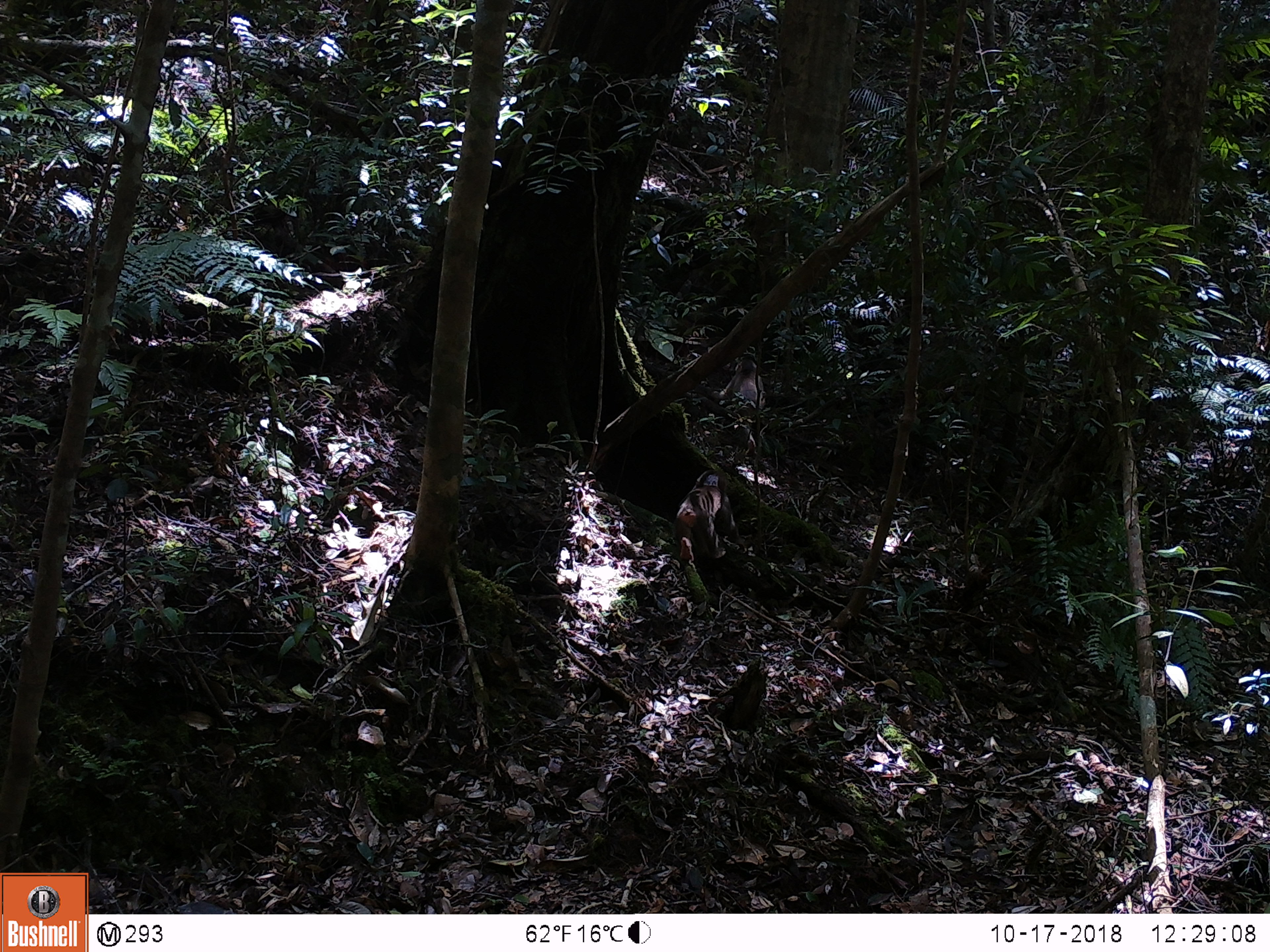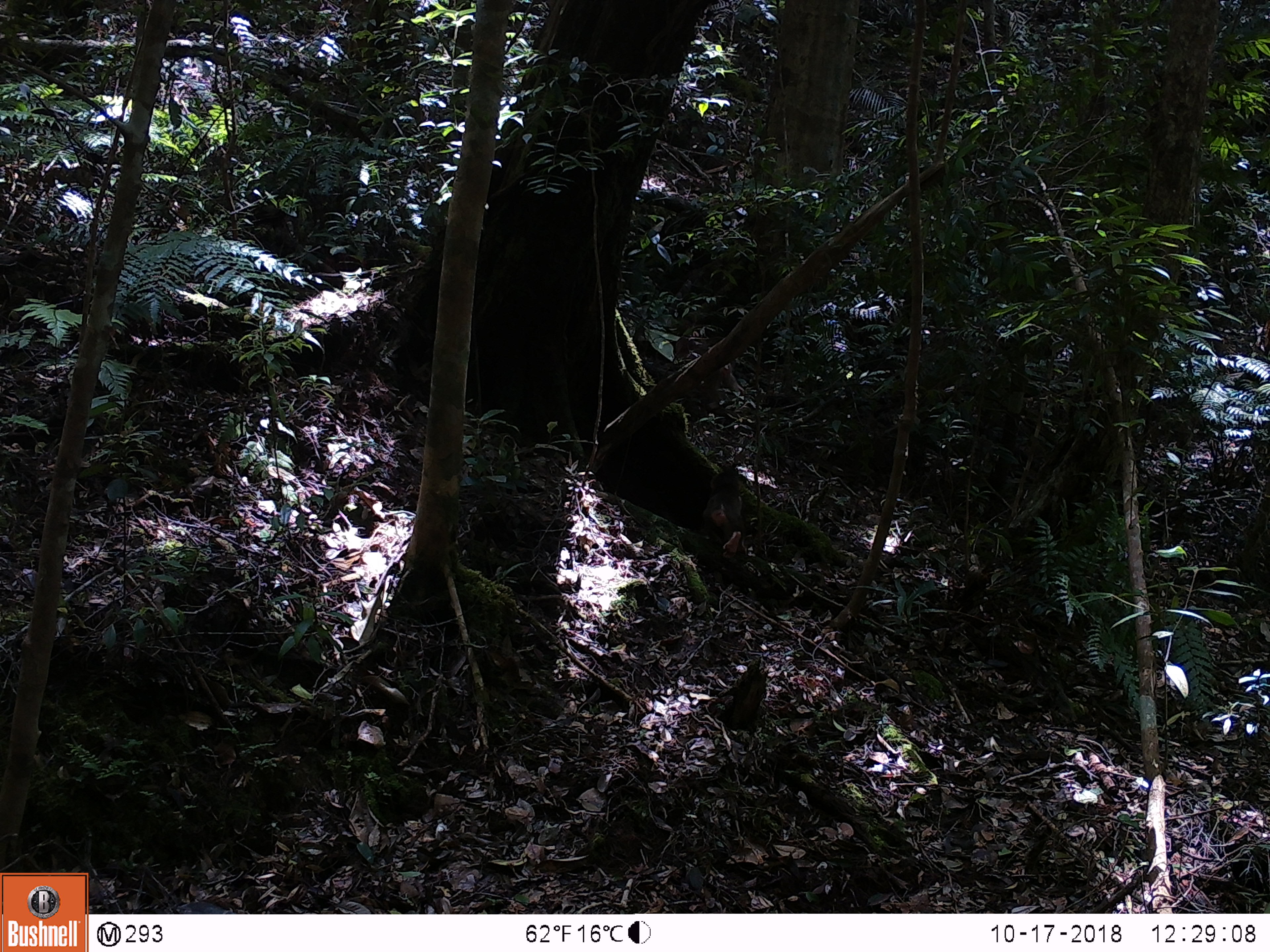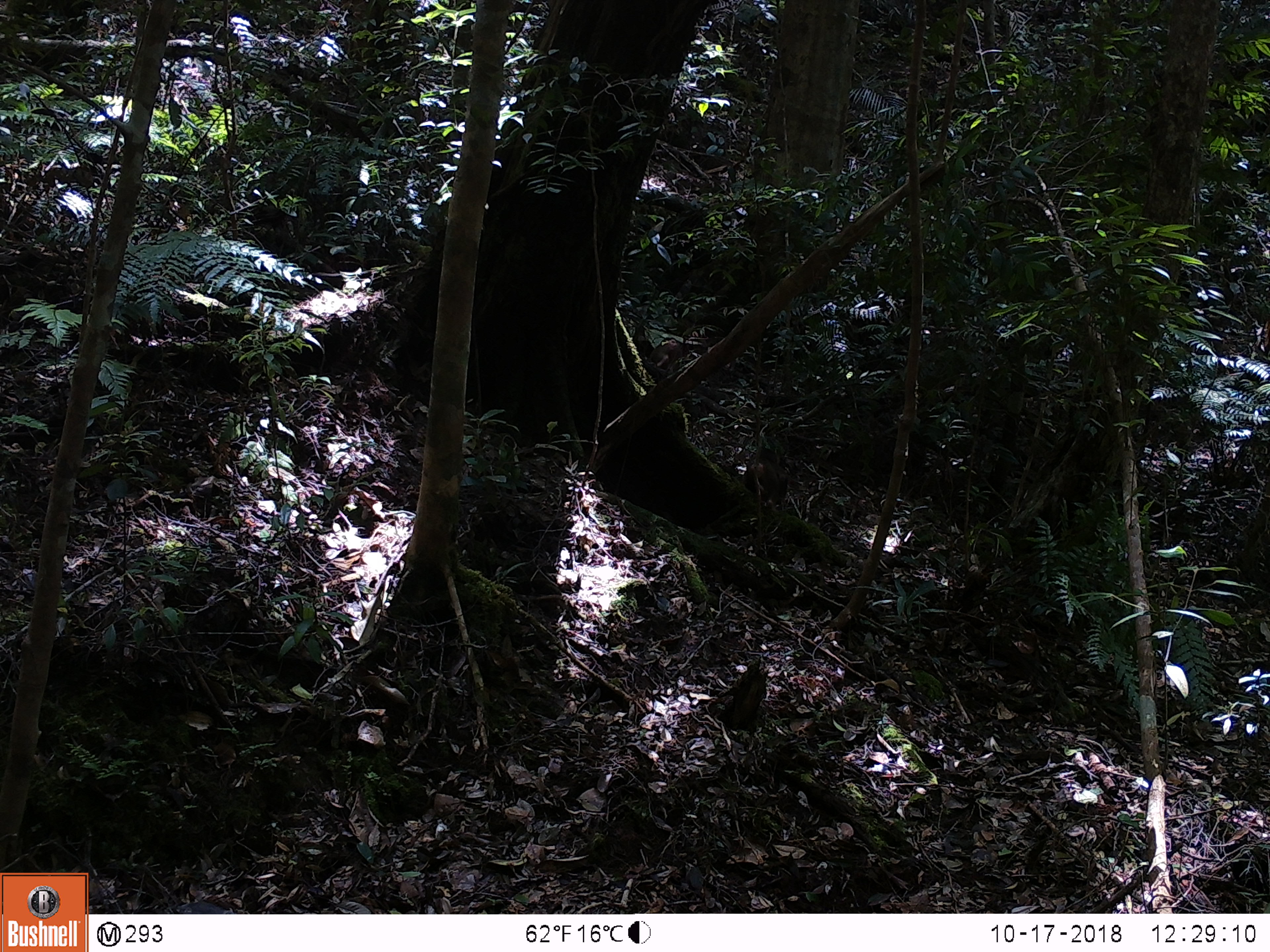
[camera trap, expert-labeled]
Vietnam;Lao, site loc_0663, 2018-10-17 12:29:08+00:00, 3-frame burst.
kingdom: Animalia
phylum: Chordata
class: Mammalia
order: Primates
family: Cercopithecidae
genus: Macaca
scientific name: Macaca arctoides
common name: stump-tailed macaque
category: stump tailed macaque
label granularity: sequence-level